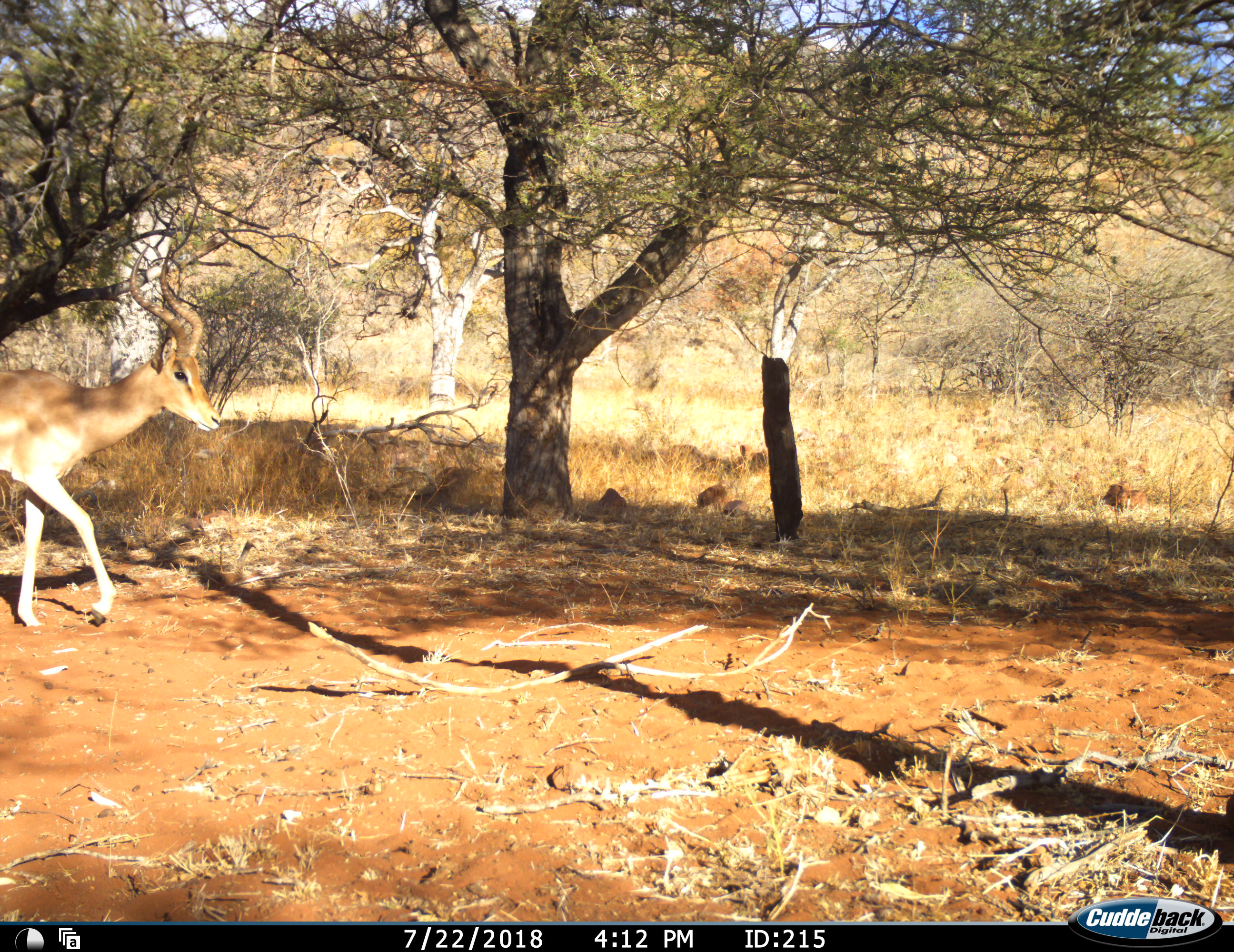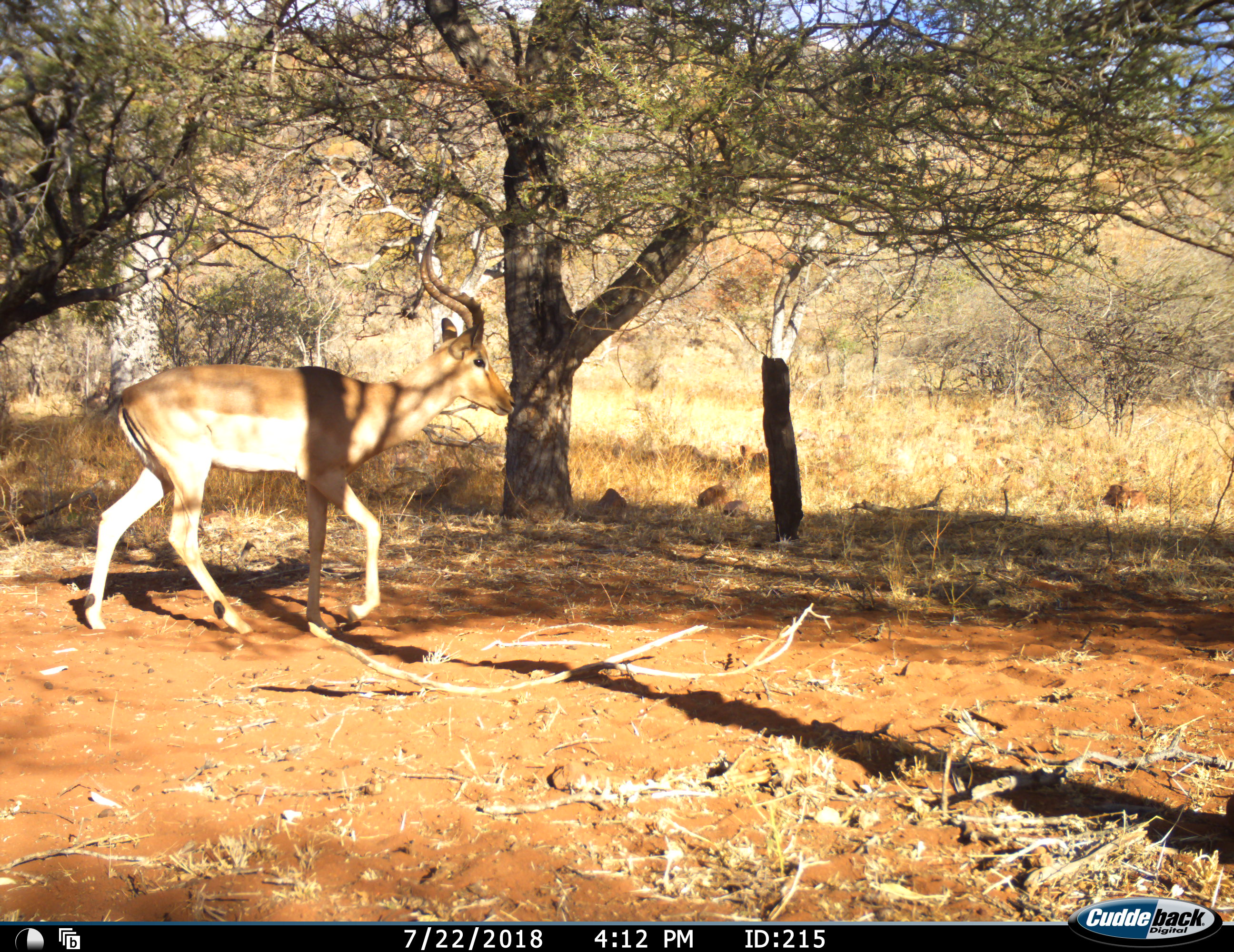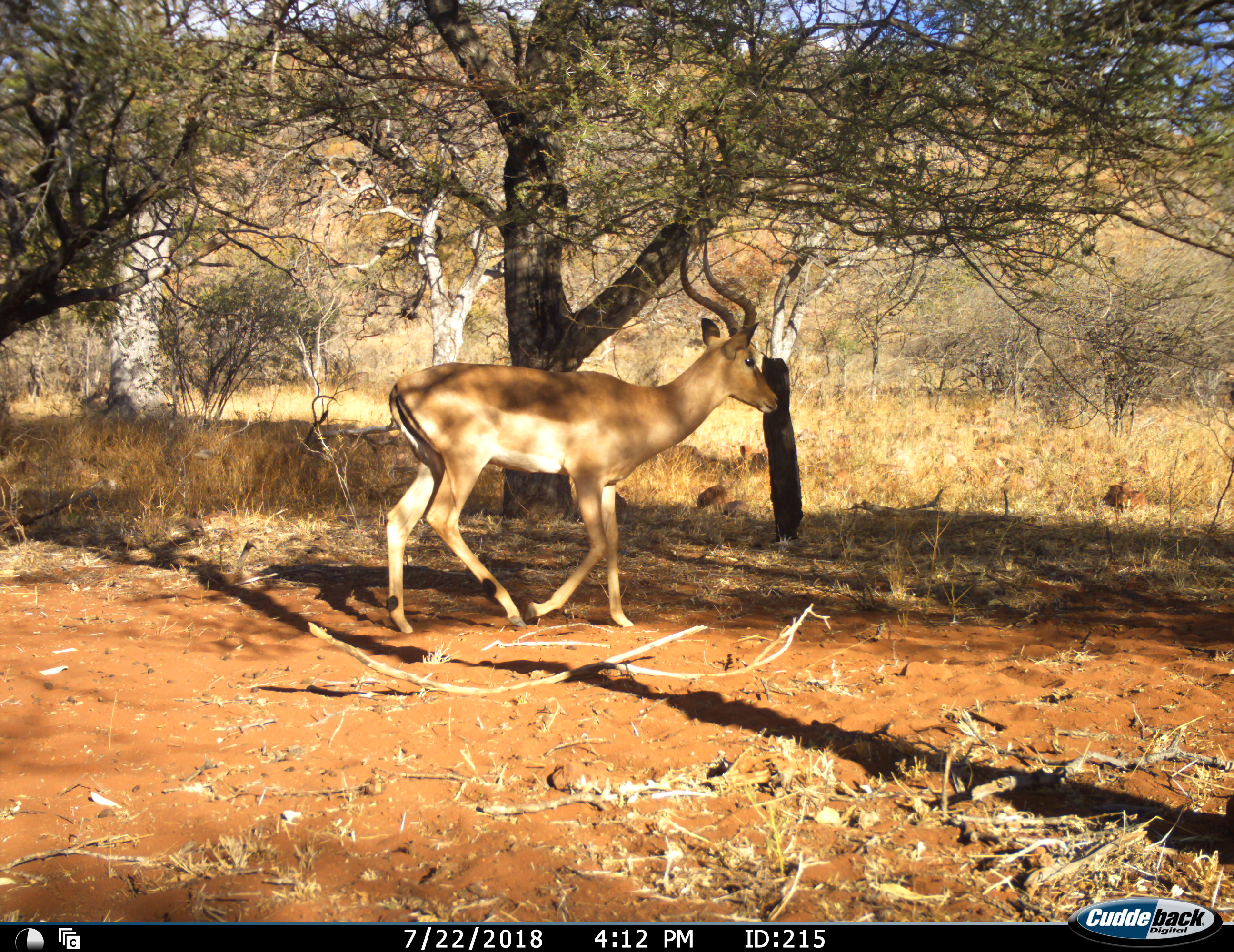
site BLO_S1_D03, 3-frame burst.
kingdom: Animalia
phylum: Chordata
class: Mammalia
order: Artiodactyla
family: Bovidae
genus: Aepyceros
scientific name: Aepyceros melampus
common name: impala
Impala (Aepyceros melampus), count 1. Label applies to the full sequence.